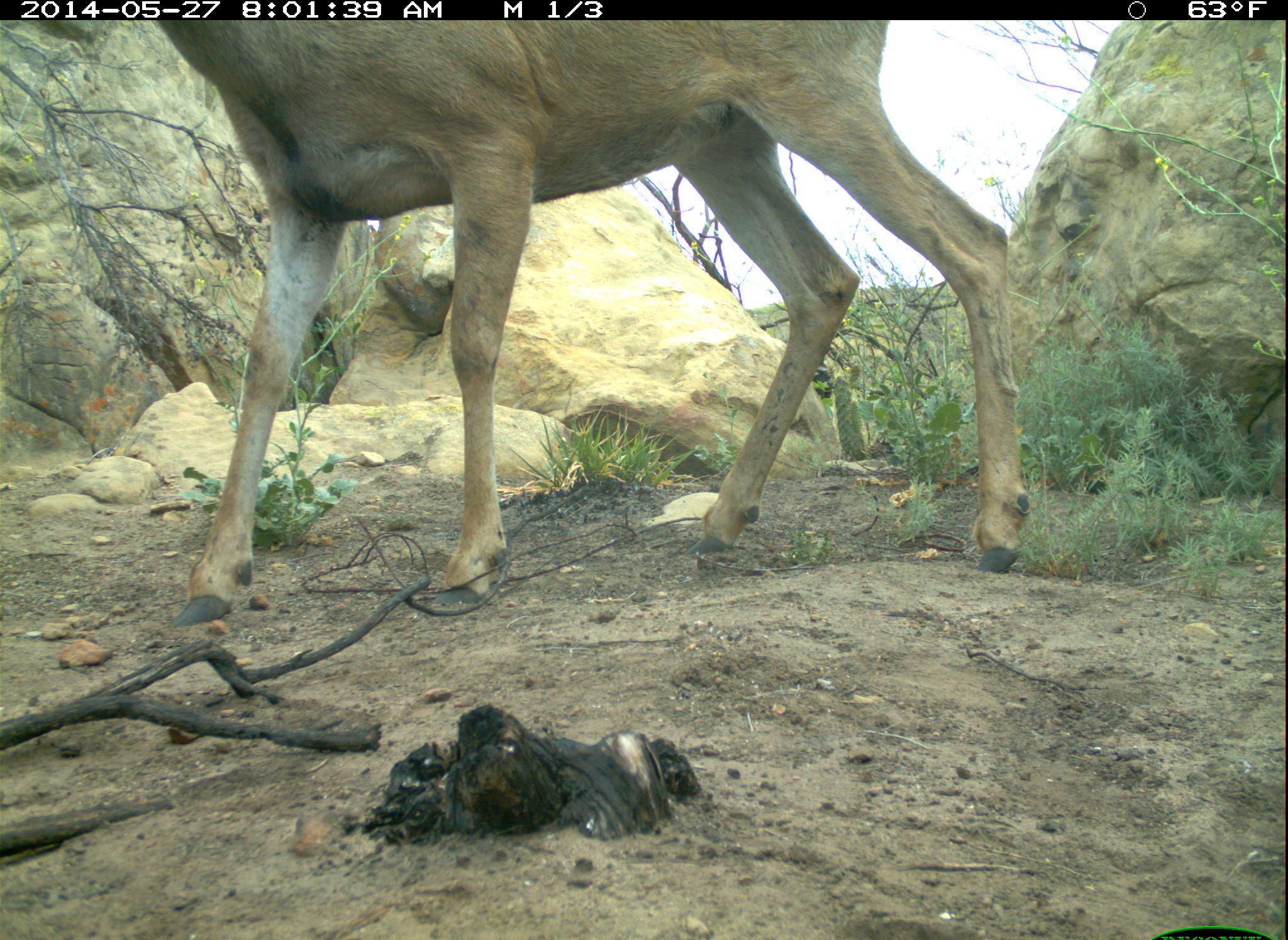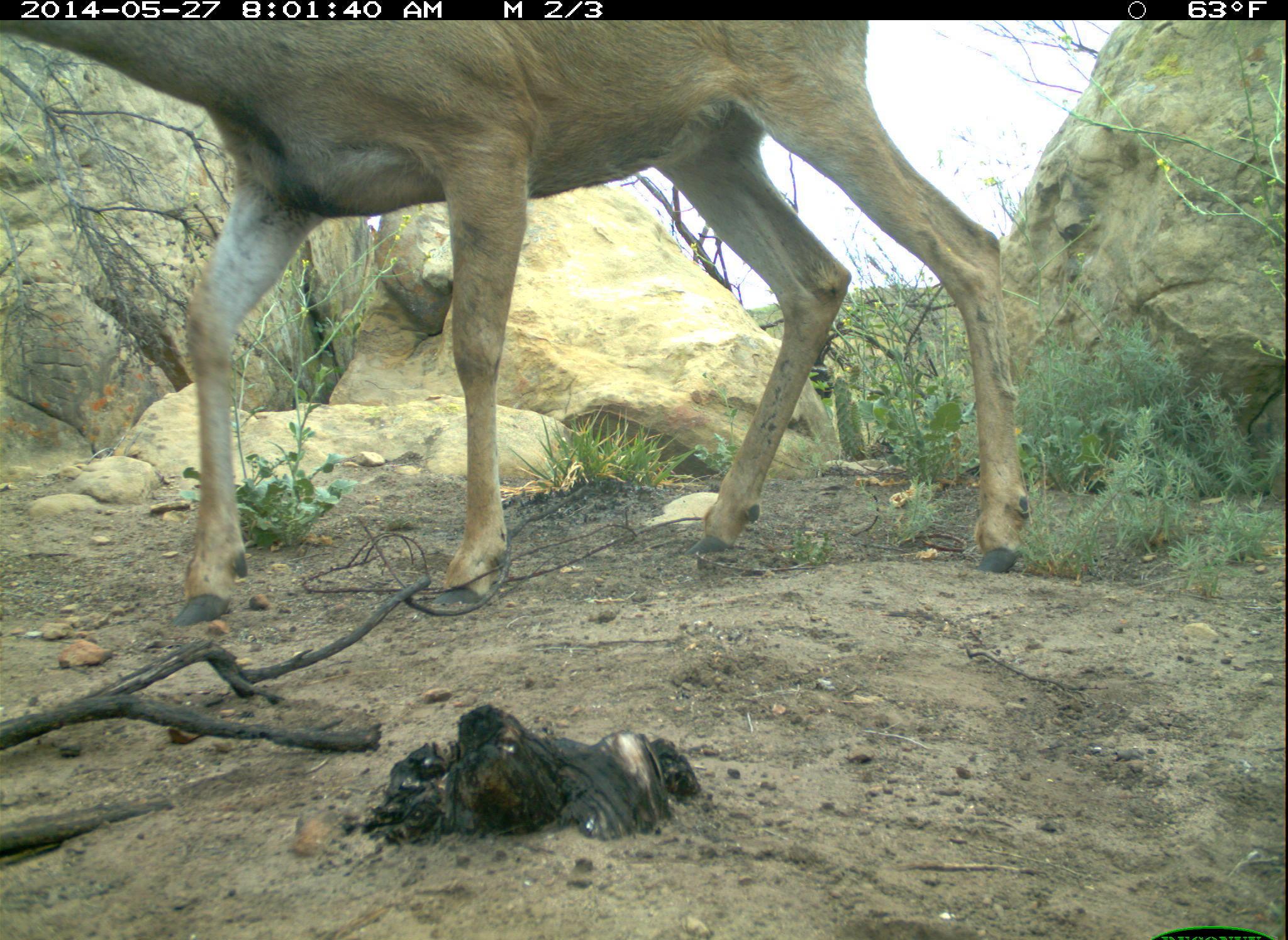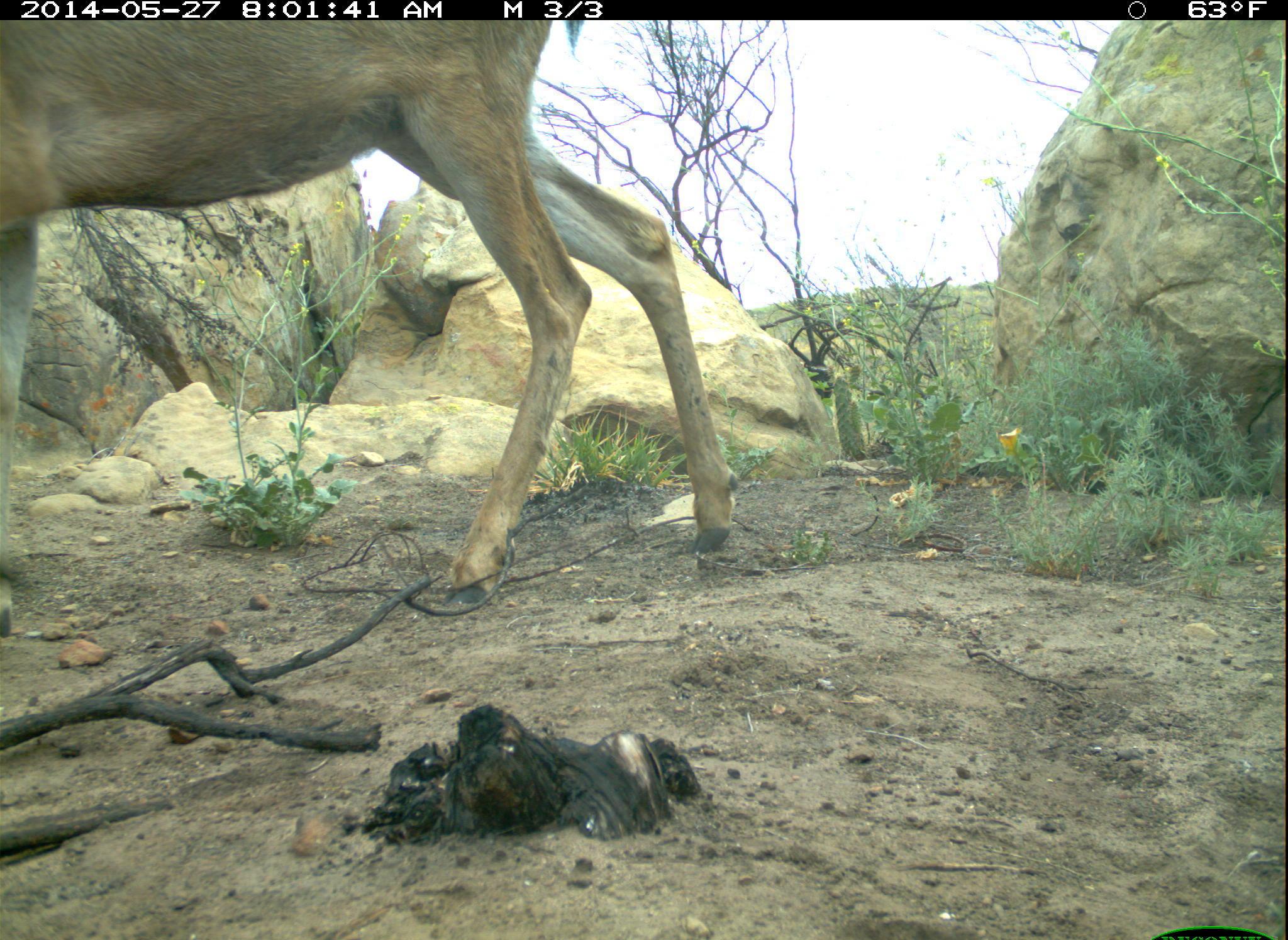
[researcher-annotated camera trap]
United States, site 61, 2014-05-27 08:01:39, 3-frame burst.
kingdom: Animalia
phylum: Chordata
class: Mammalia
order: Artiodactyla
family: Cervidae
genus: Odocoileus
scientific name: Odocoileus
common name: deer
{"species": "deer (Odocoileus)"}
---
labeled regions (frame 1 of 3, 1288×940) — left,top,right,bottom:
deer: 148,19,1038,631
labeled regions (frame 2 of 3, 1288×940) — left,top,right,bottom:
deer: 11,13,1045,619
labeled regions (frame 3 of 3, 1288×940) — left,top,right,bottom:
deer: 0,10,778,619